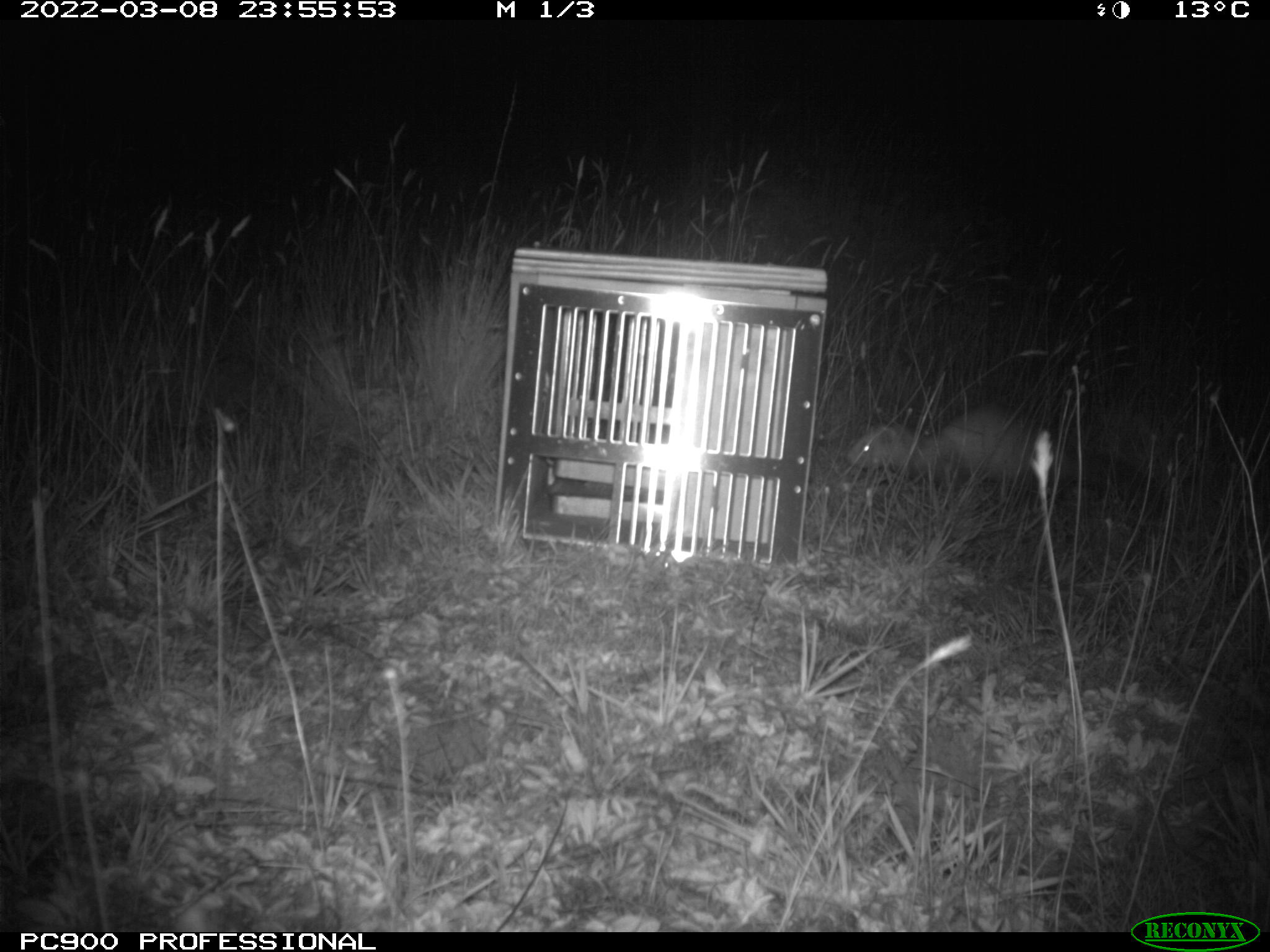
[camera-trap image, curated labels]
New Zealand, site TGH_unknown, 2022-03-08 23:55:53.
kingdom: Animalia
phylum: Chordata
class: Mammalia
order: Carnivora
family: Mustelidae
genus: Mustela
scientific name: Mustela furo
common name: ferret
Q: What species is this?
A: Ferret (Mustela furo).